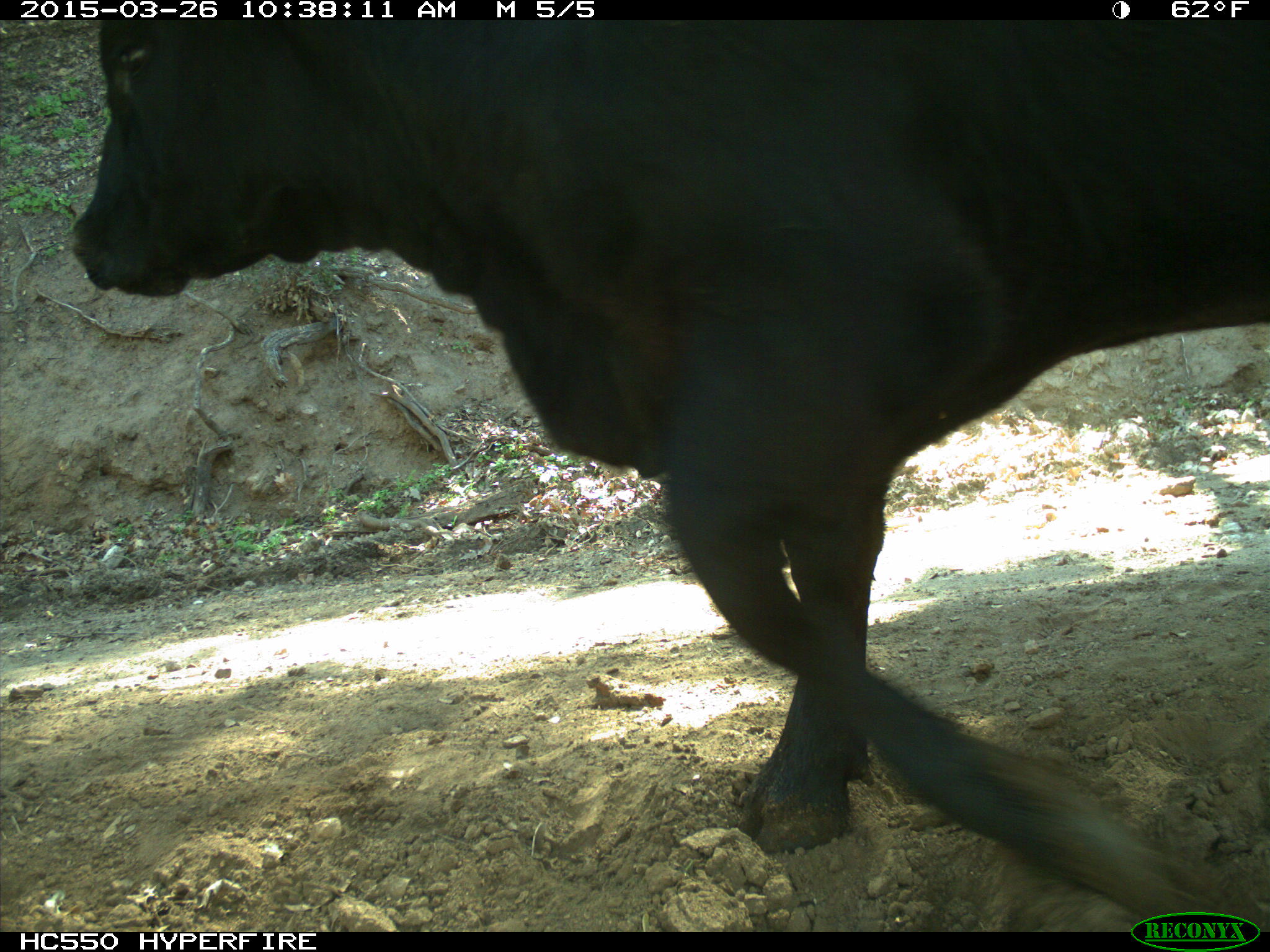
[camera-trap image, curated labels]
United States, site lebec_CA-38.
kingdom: Animalia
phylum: Chordata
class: Mammalia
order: Artiodactyla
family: Bovidae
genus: Bos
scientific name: Bos taurus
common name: domestic cow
Bos taurus (domestic cow).